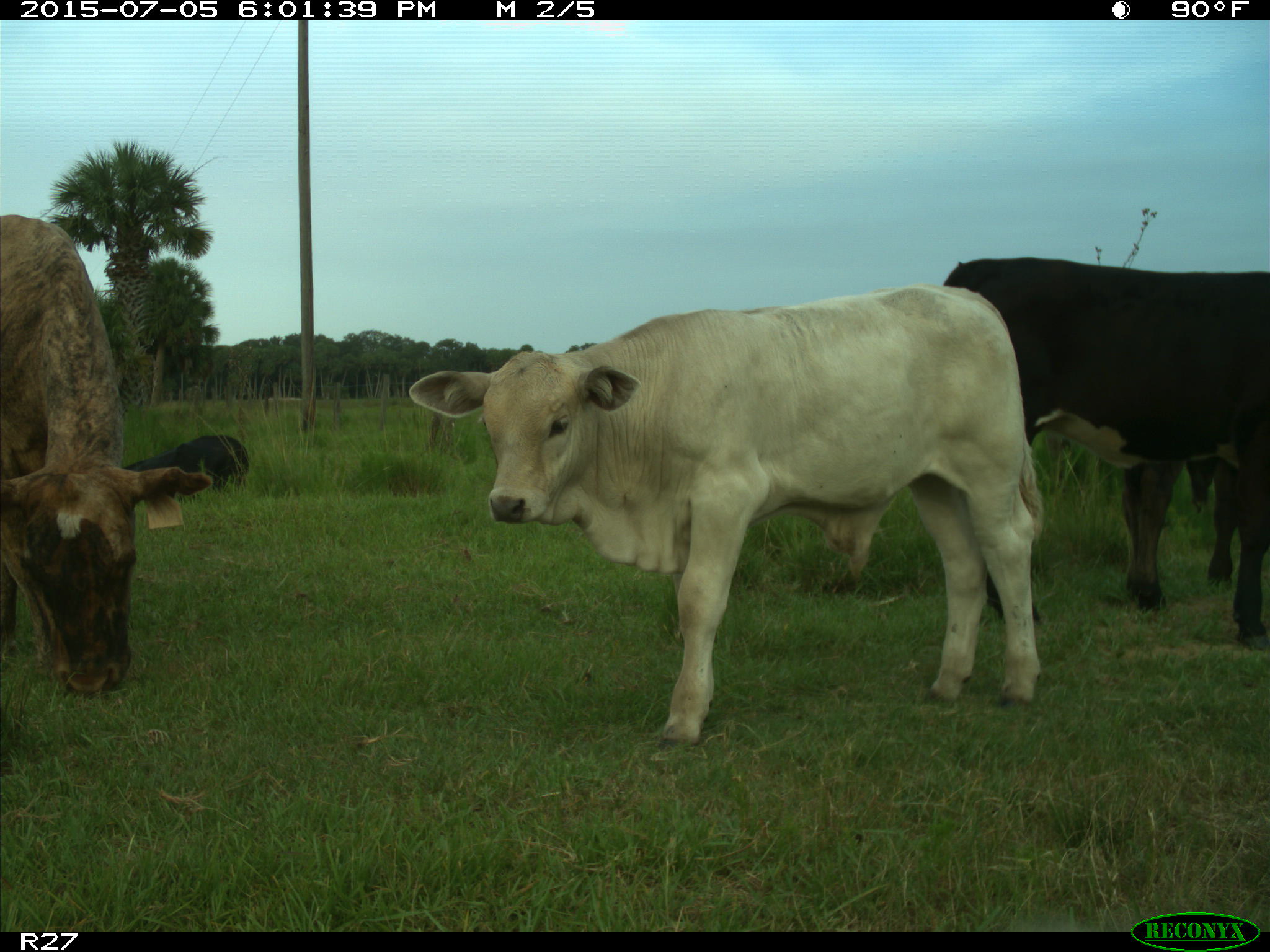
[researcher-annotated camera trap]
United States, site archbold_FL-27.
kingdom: Animalia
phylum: Chordata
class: Mammalia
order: Artiodactyla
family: Bovidae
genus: Bos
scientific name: Bos taurus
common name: domestic cow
Bos taurus (domestic cow).